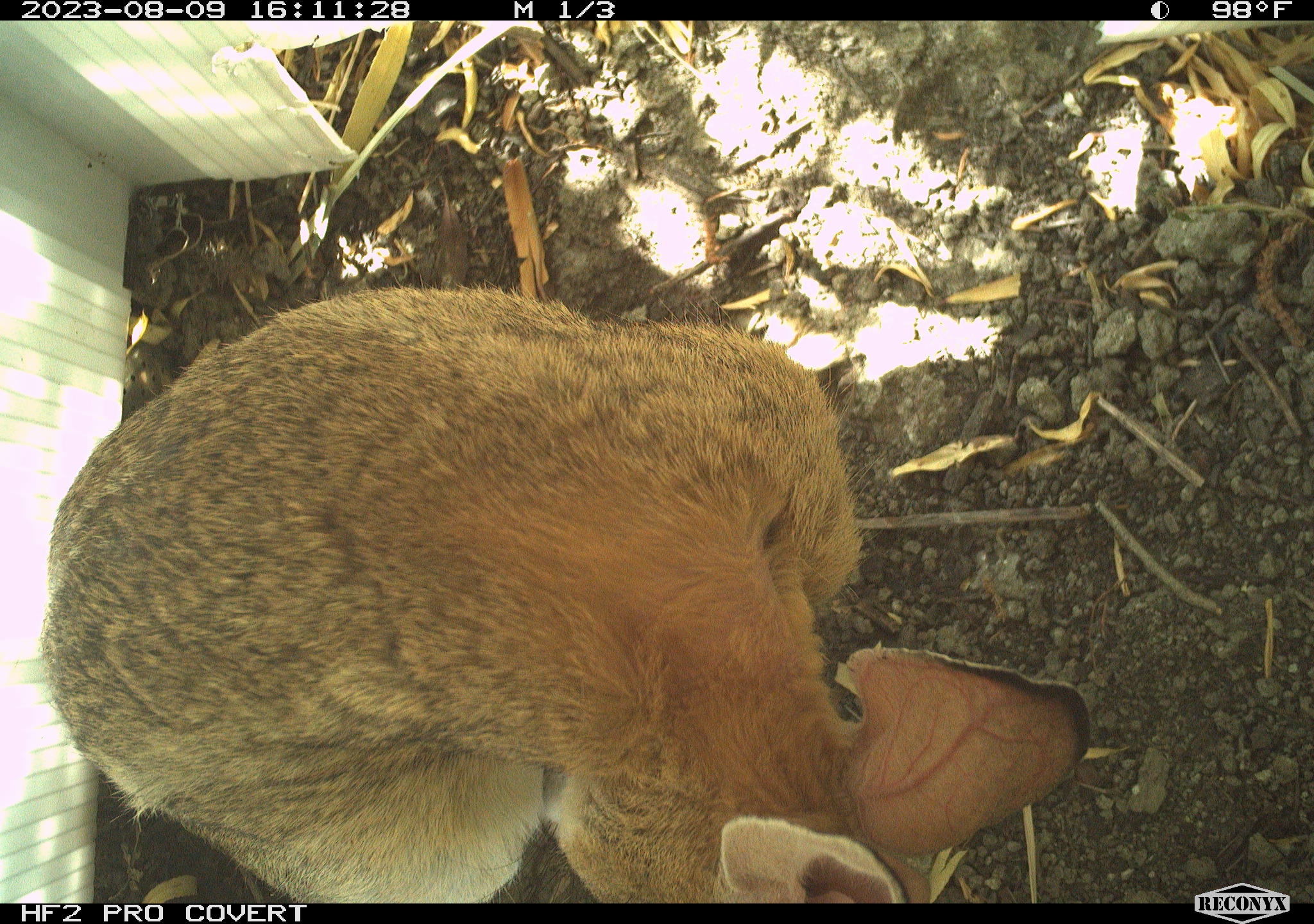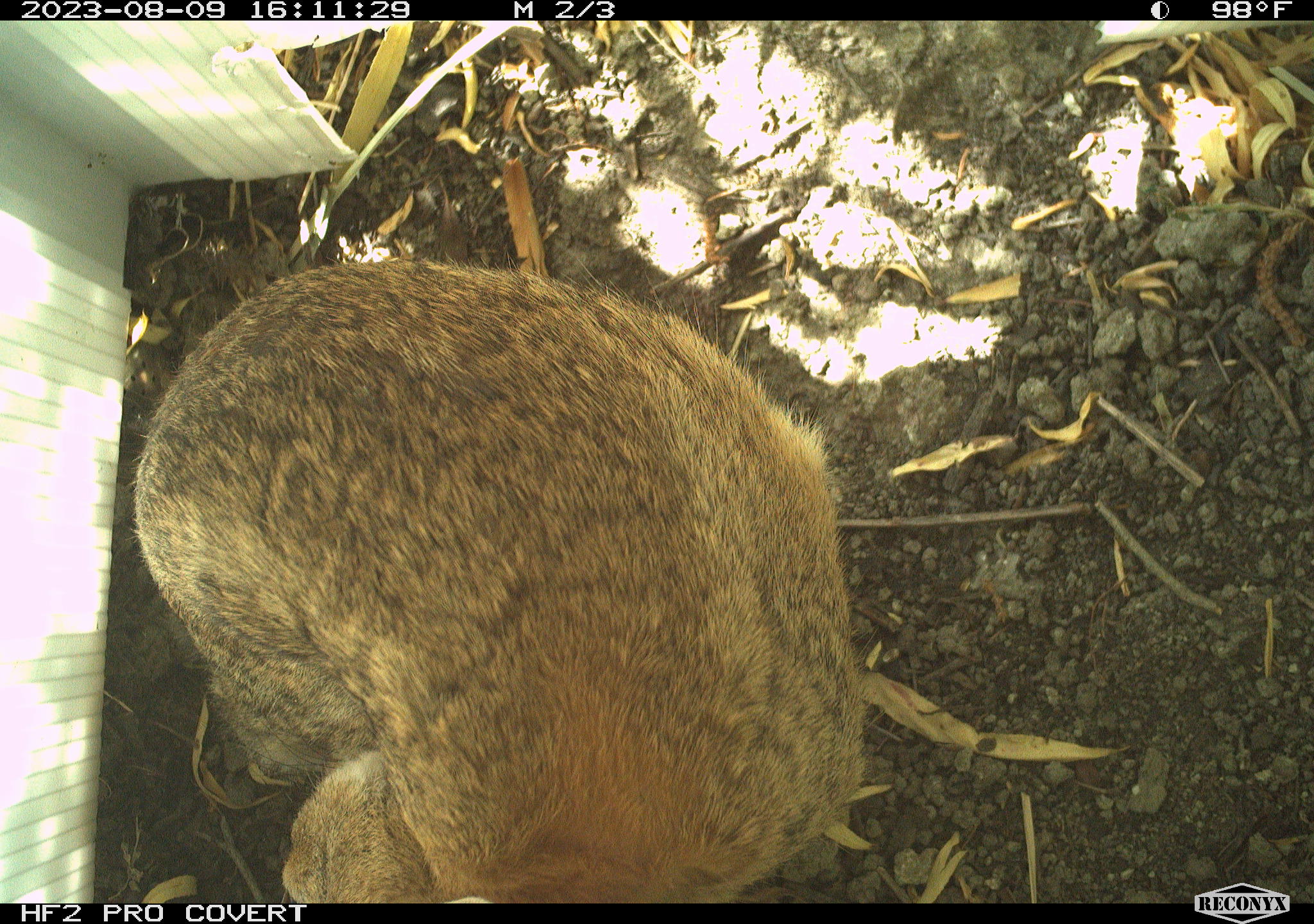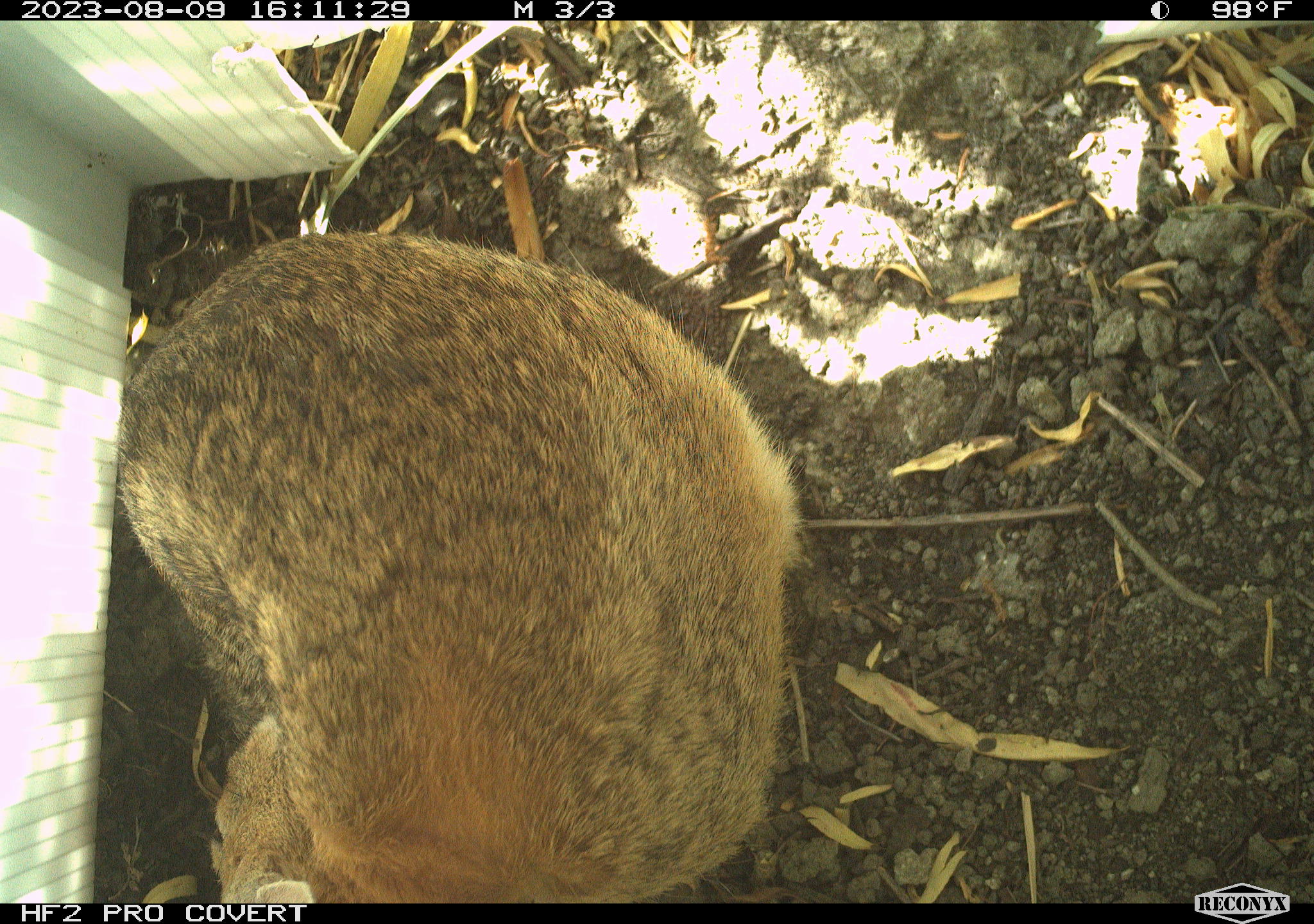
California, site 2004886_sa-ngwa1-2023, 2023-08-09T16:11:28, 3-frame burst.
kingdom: Animalia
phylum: Chordata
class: Mammalia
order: Lagomorpha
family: Leporidae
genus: Sylvilagus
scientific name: Sylvilagus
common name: cottontail rabbits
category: sylvilagus species